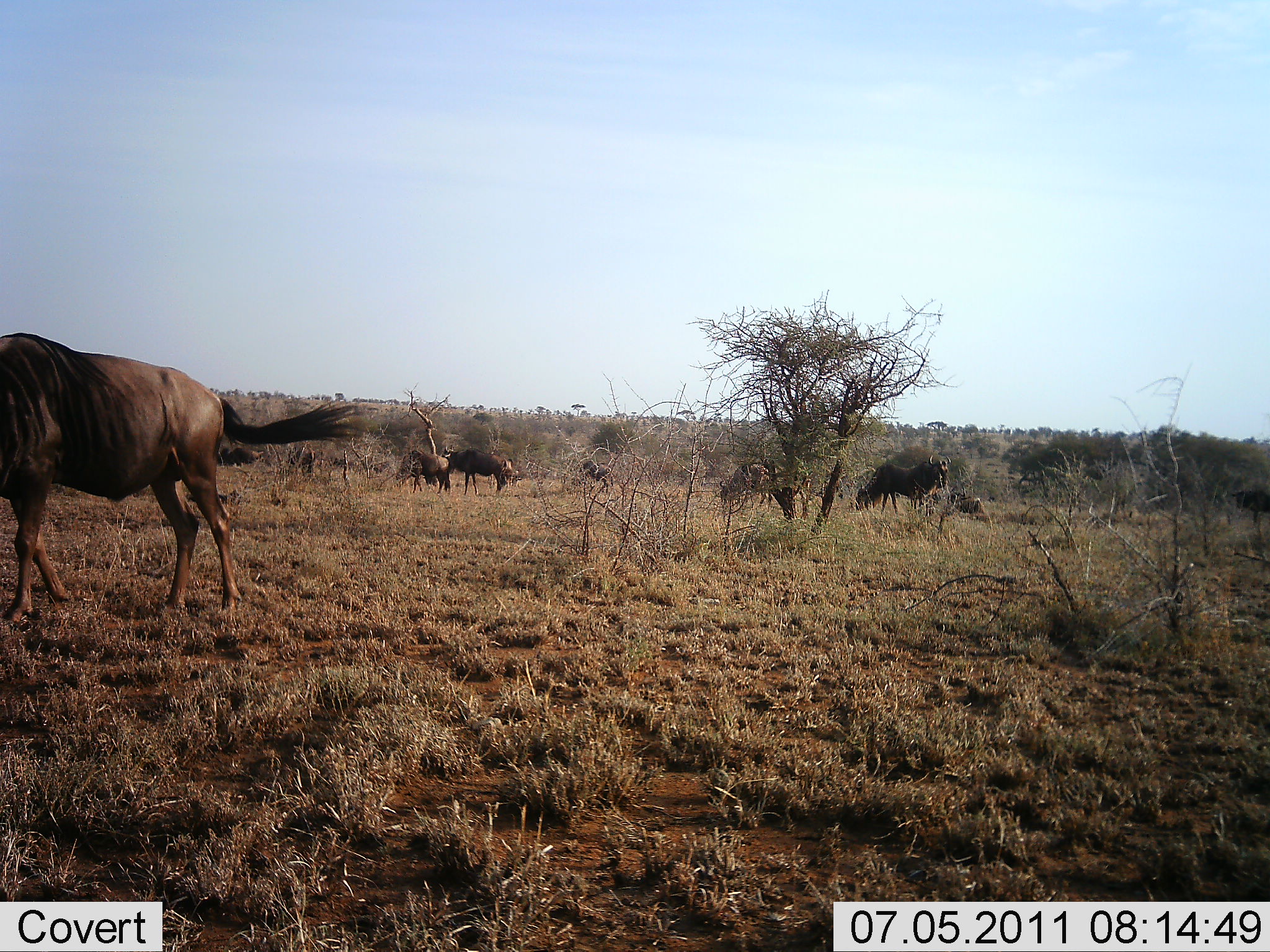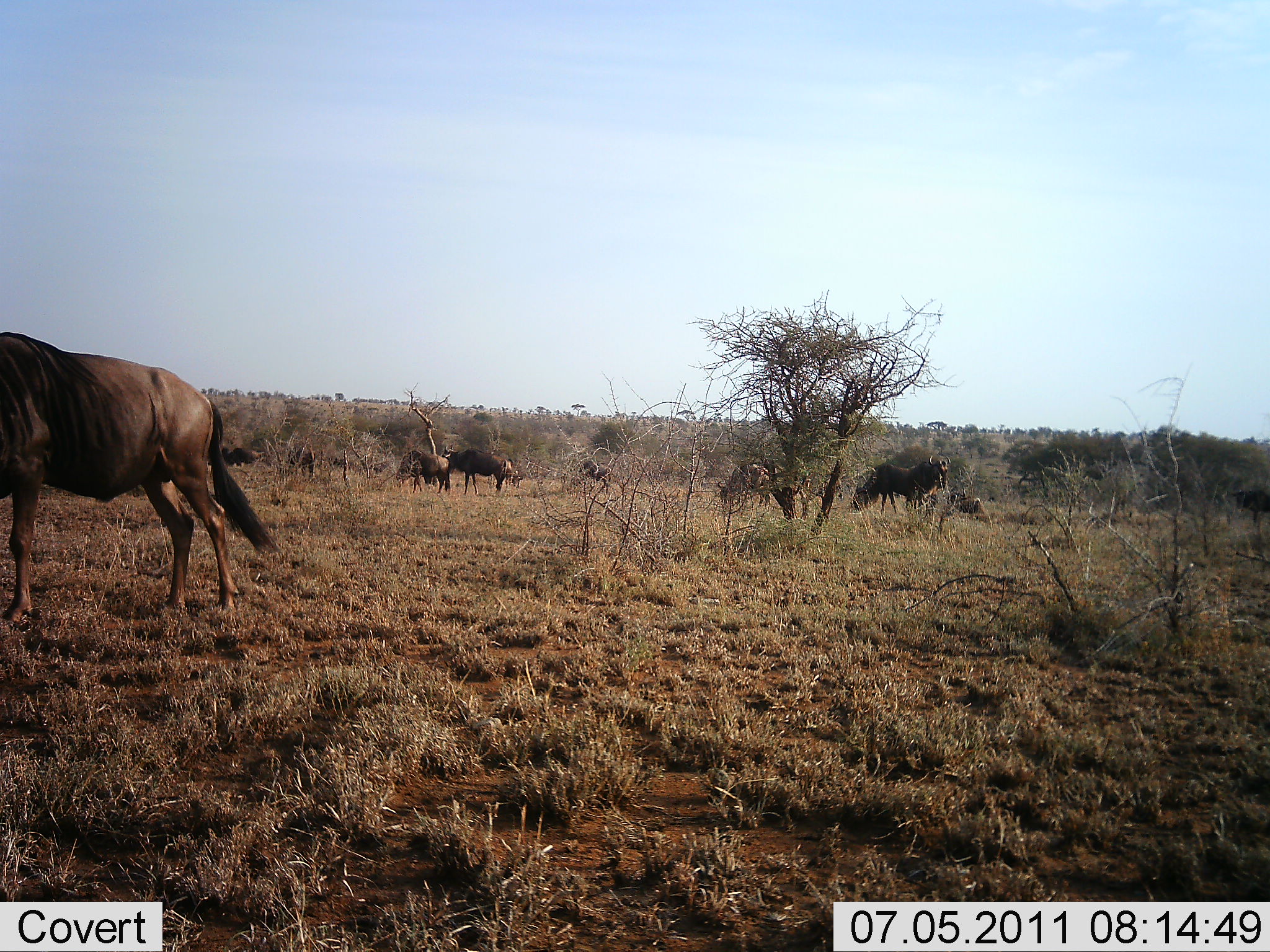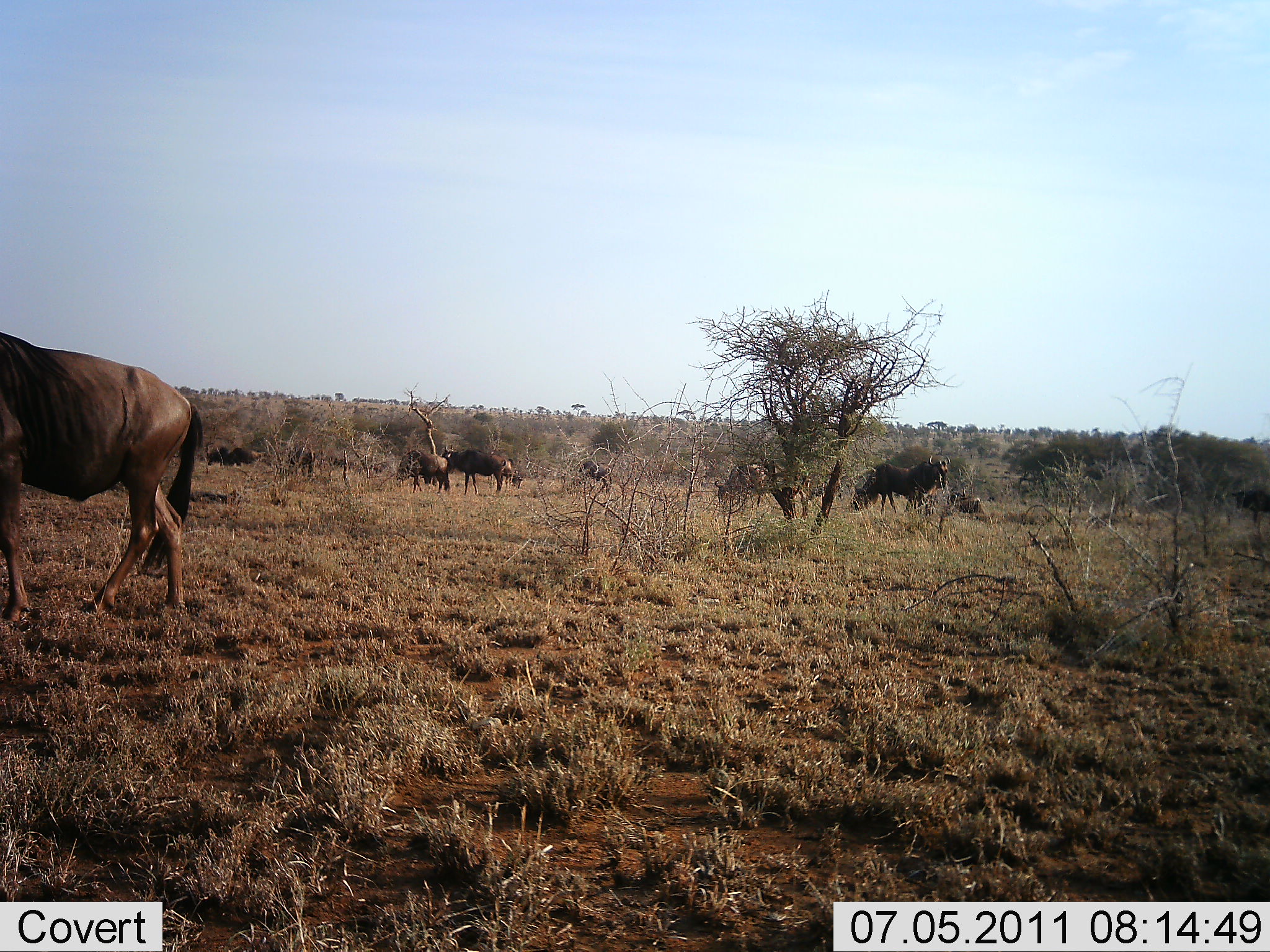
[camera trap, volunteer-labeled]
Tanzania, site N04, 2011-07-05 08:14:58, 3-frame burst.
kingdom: Animalia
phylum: Chordata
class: Mammalia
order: Artiodactyla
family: Bovidae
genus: Connochaetes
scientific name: Connochaetes taurinus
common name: blue wildebeest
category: wildebeest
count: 9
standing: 64%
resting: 0%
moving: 45%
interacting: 0%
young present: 0%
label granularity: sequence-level